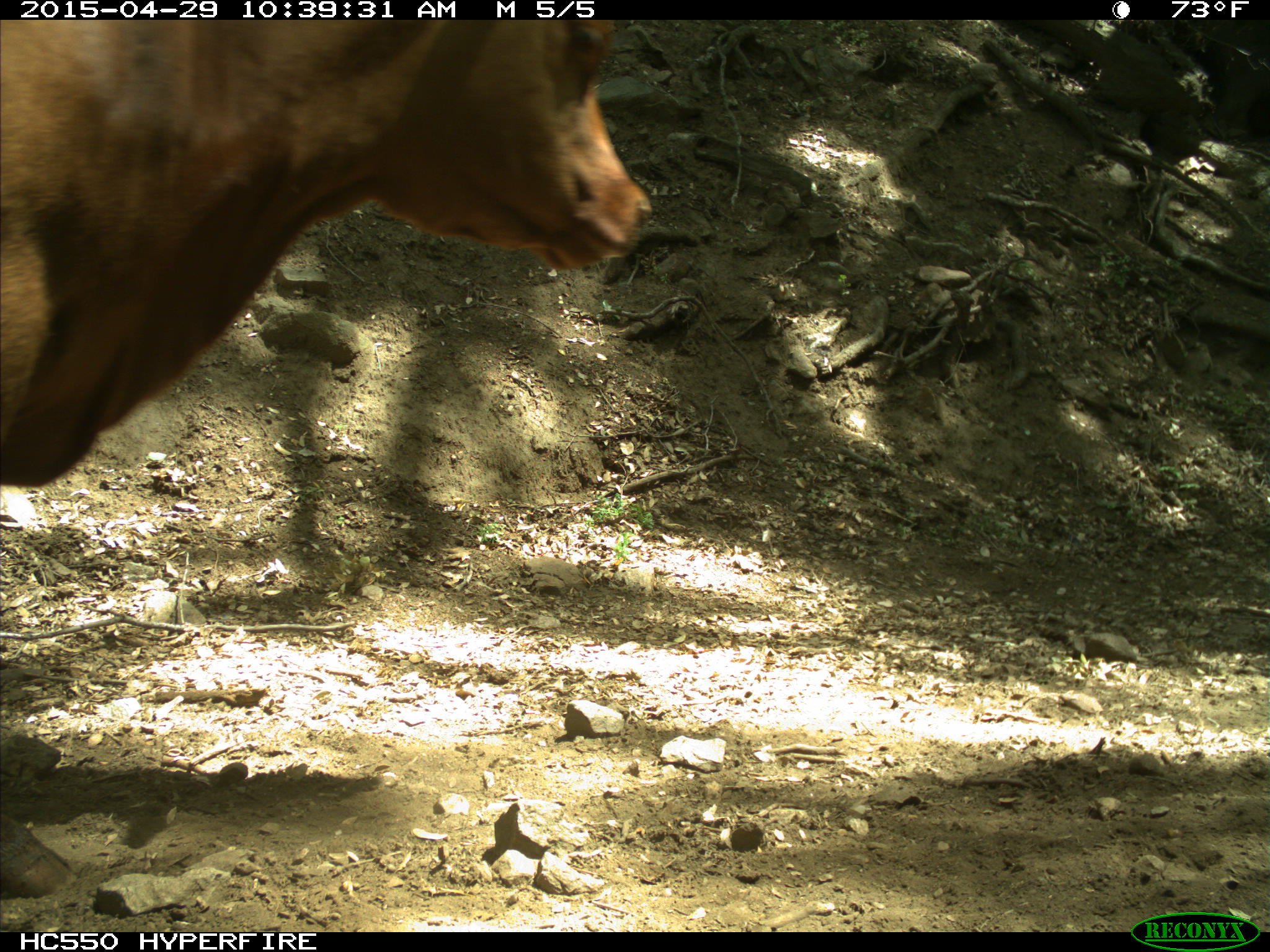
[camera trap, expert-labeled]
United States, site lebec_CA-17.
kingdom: Animalia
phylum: Chordata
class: Mammalia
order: Artiodactyla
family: Bovidae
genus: Bos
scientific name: Bos taurus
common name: domestic cow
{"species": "Bos taurus (domestic cow)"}